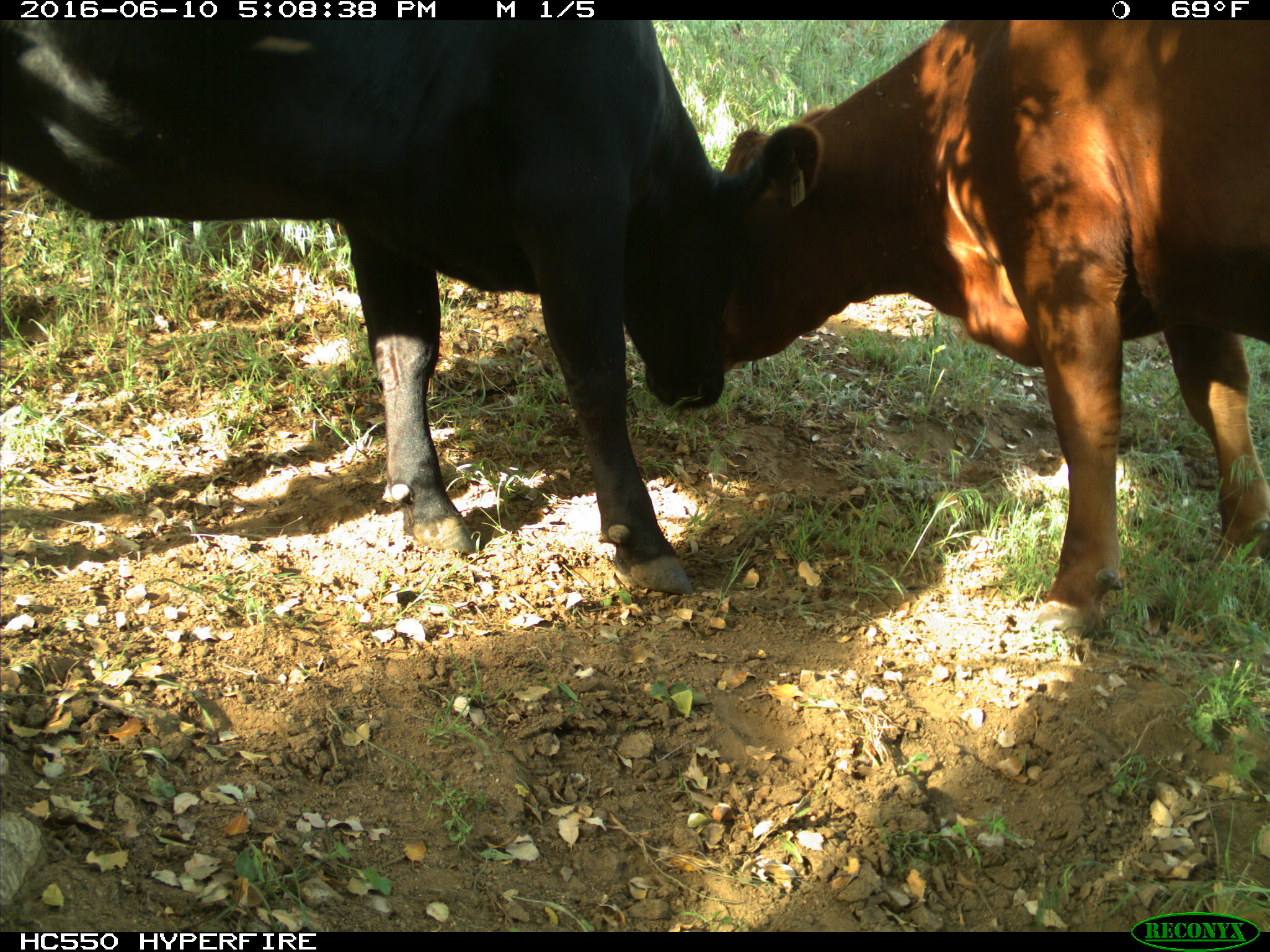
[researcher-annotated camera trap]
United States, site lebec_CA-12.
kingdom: Animalia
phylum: Chordata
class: Mammalia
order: Artiodactyla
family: Bovidae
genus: Bos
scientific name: Bos taurus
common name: domestic cow